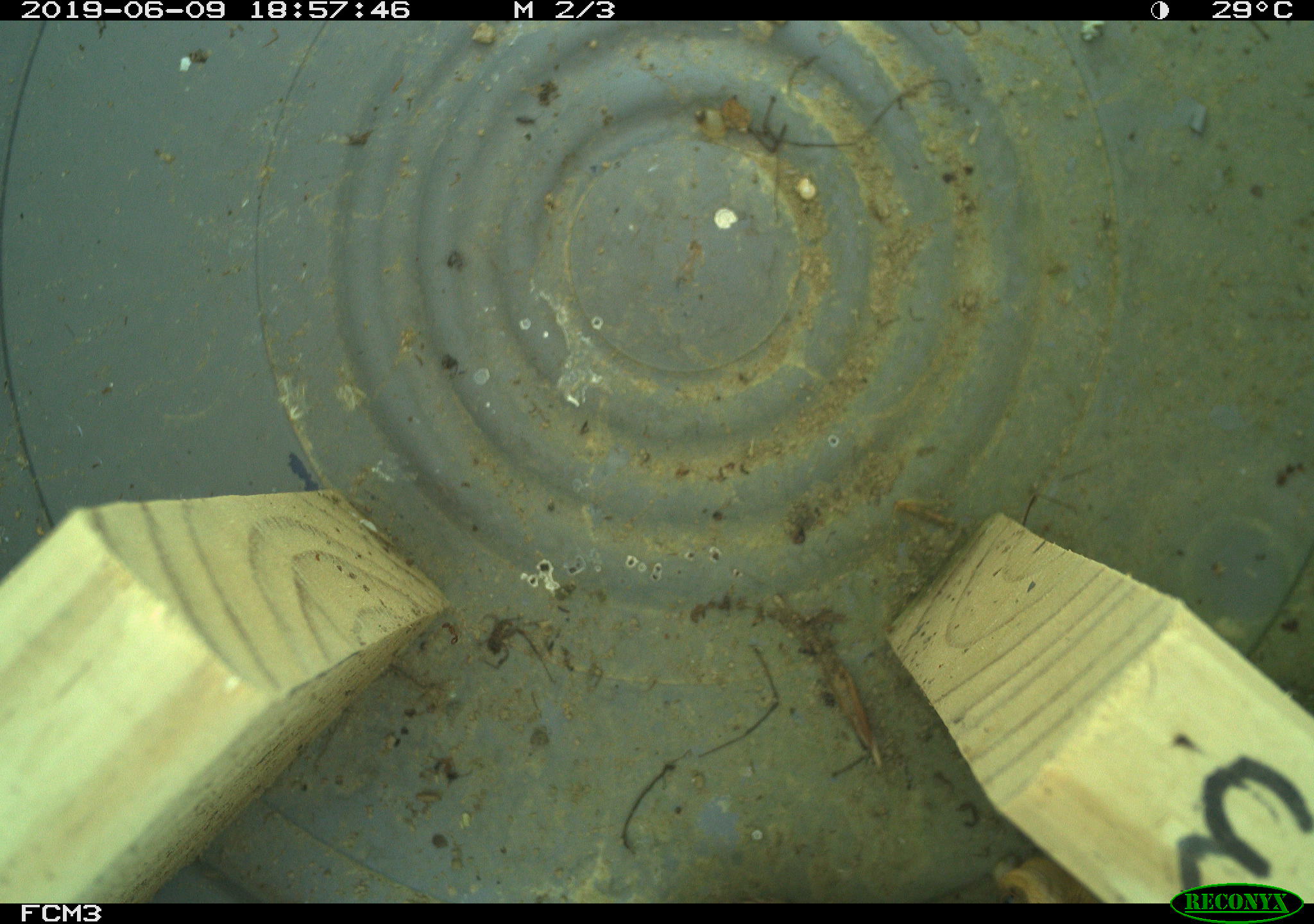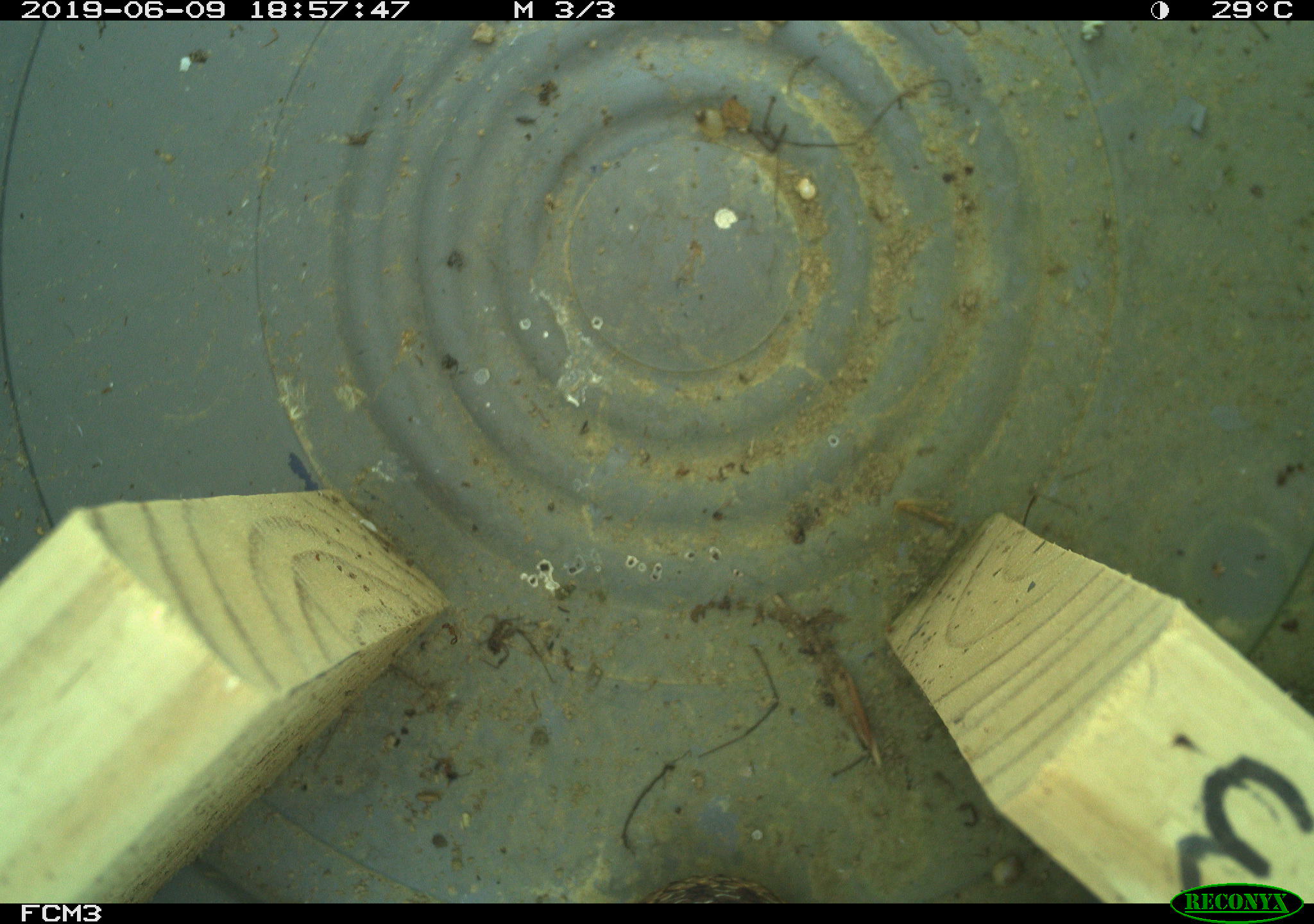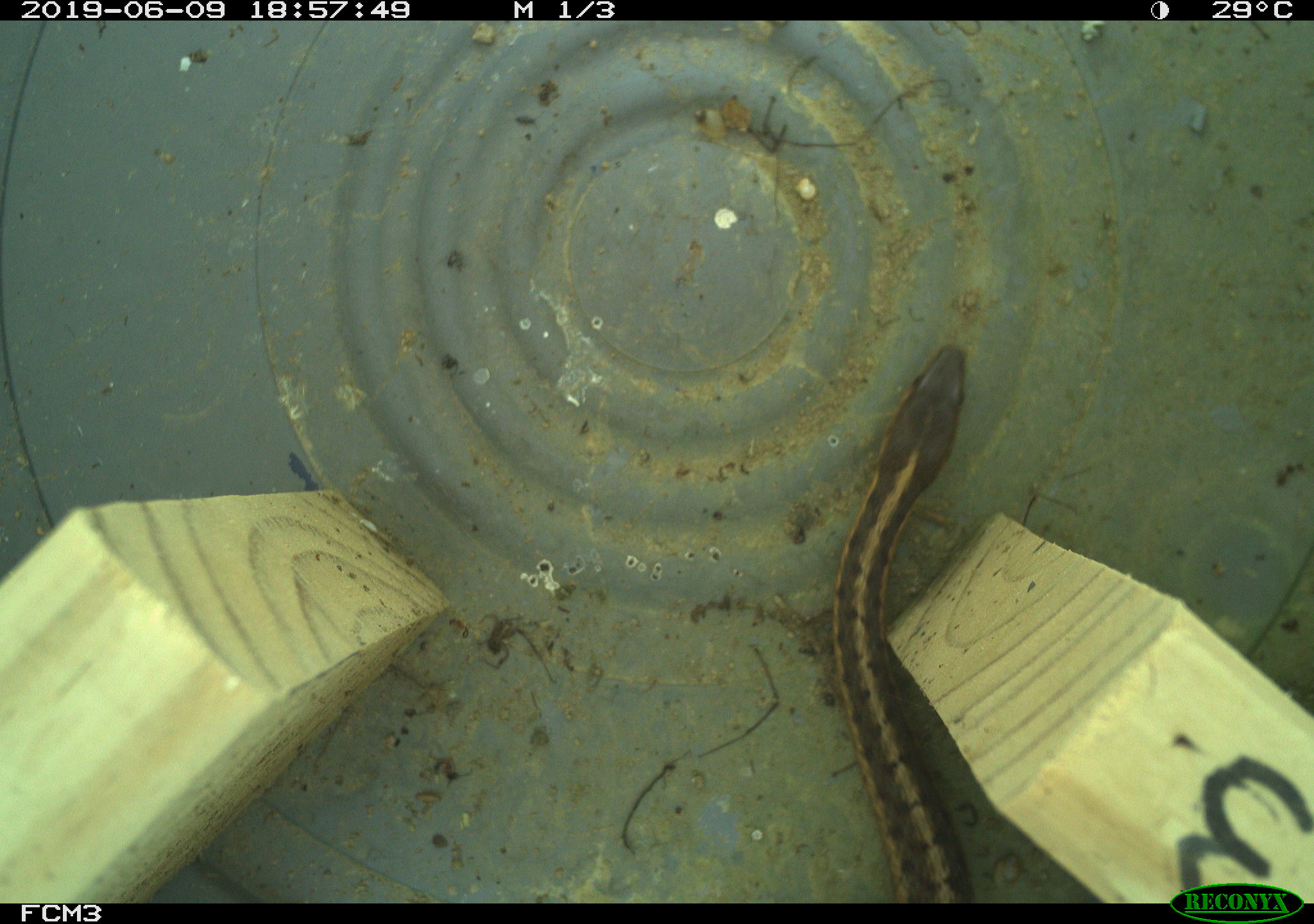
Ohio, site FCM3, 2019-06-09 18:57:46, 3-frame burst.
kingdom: Animalia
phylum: Chordata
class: Reptilia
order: Squamata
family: Colubridae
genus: Thamnophis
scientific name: Thamnophis sirtalis sirtalis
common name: eastern gartersnake